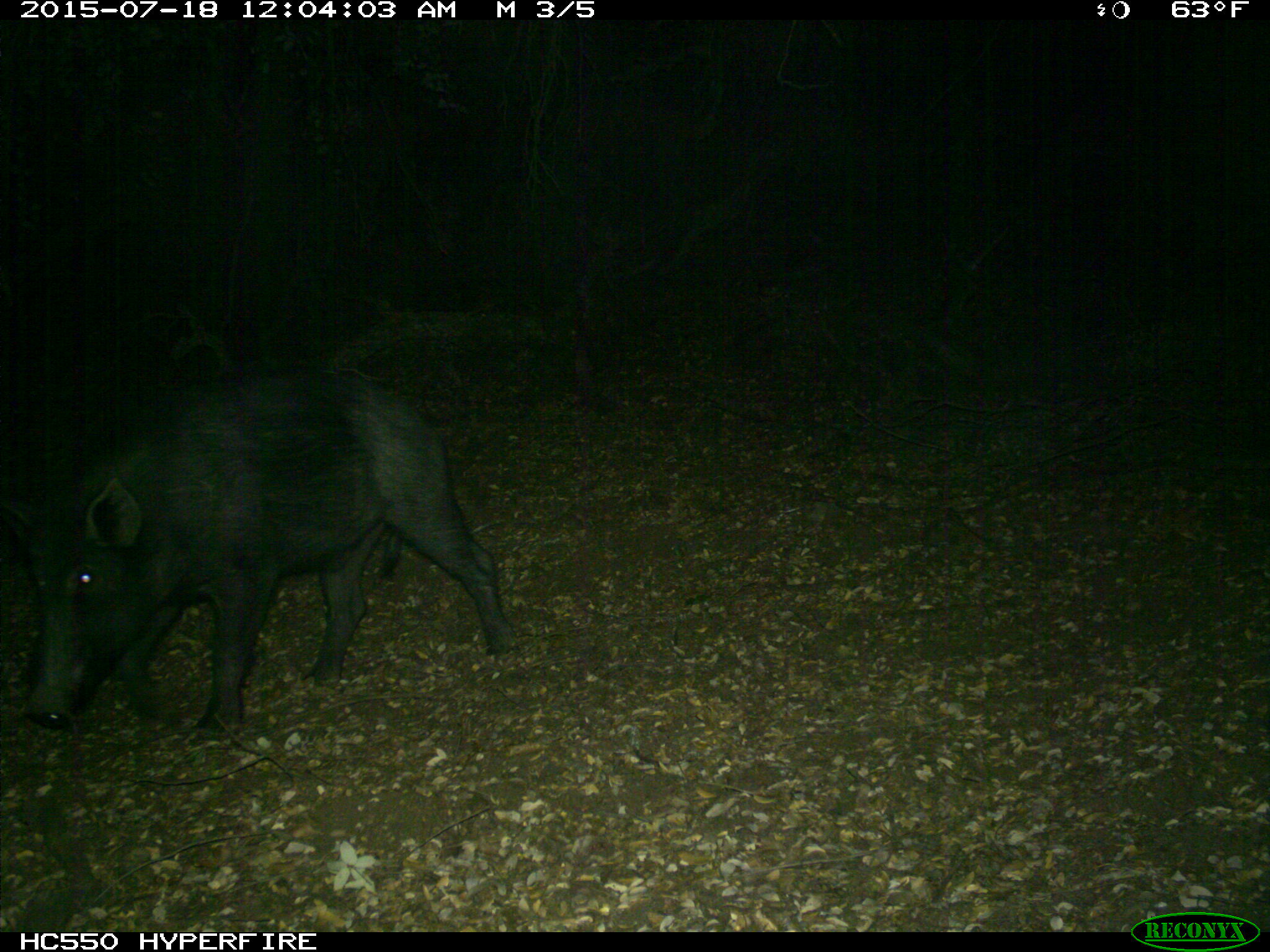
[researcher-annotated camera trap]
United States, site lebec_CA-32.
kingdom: Animalia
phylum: Chordata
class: Mammalia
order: Artiodactyla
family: Suidae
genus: Sus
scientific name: Sus scrofa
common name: wild boar